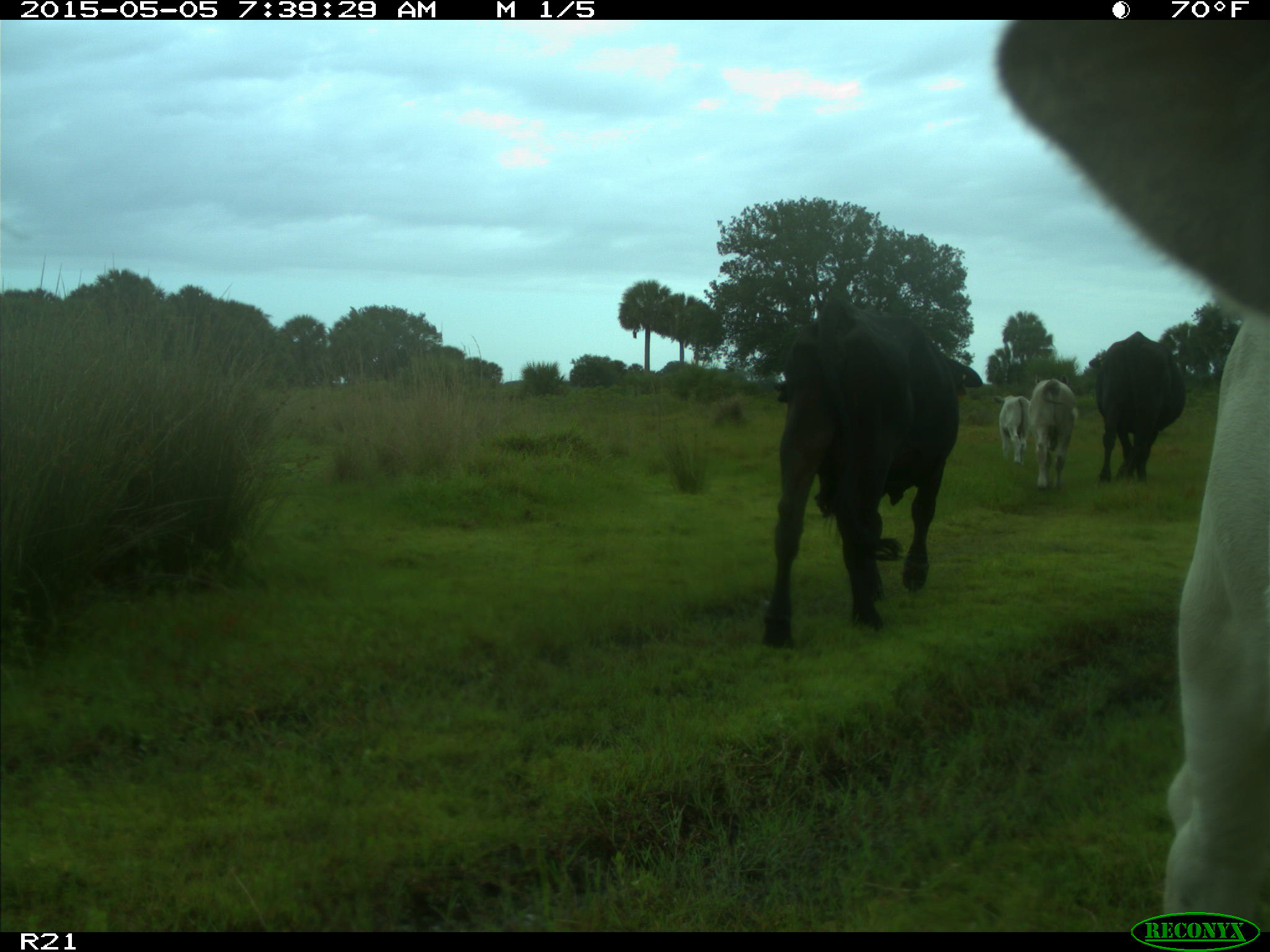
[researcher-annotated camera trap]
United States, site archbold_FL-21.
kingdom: Animalia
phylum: Chordata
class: Mammalia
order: Artiodactyla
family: Bovidae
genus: Bos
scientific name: Bos taurus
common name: domestic cow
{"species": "Bos taurus (domestic cow)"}